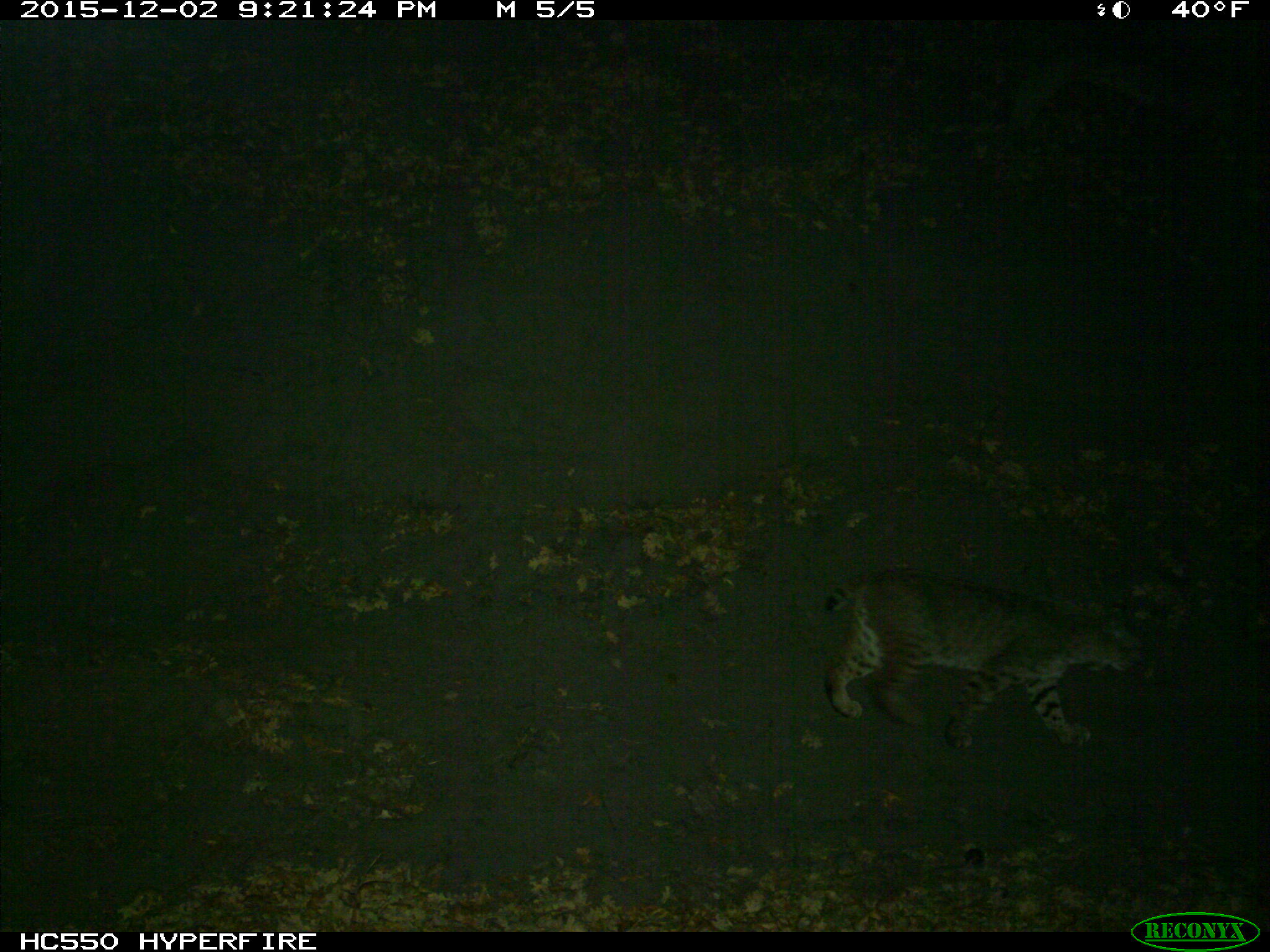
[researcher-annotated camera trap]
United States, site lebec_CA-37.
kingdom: Animalia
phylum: Chordata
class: Mammalia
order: Carnivora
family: Felidae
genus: Lynx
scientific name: Lynx rufus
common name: bobcat